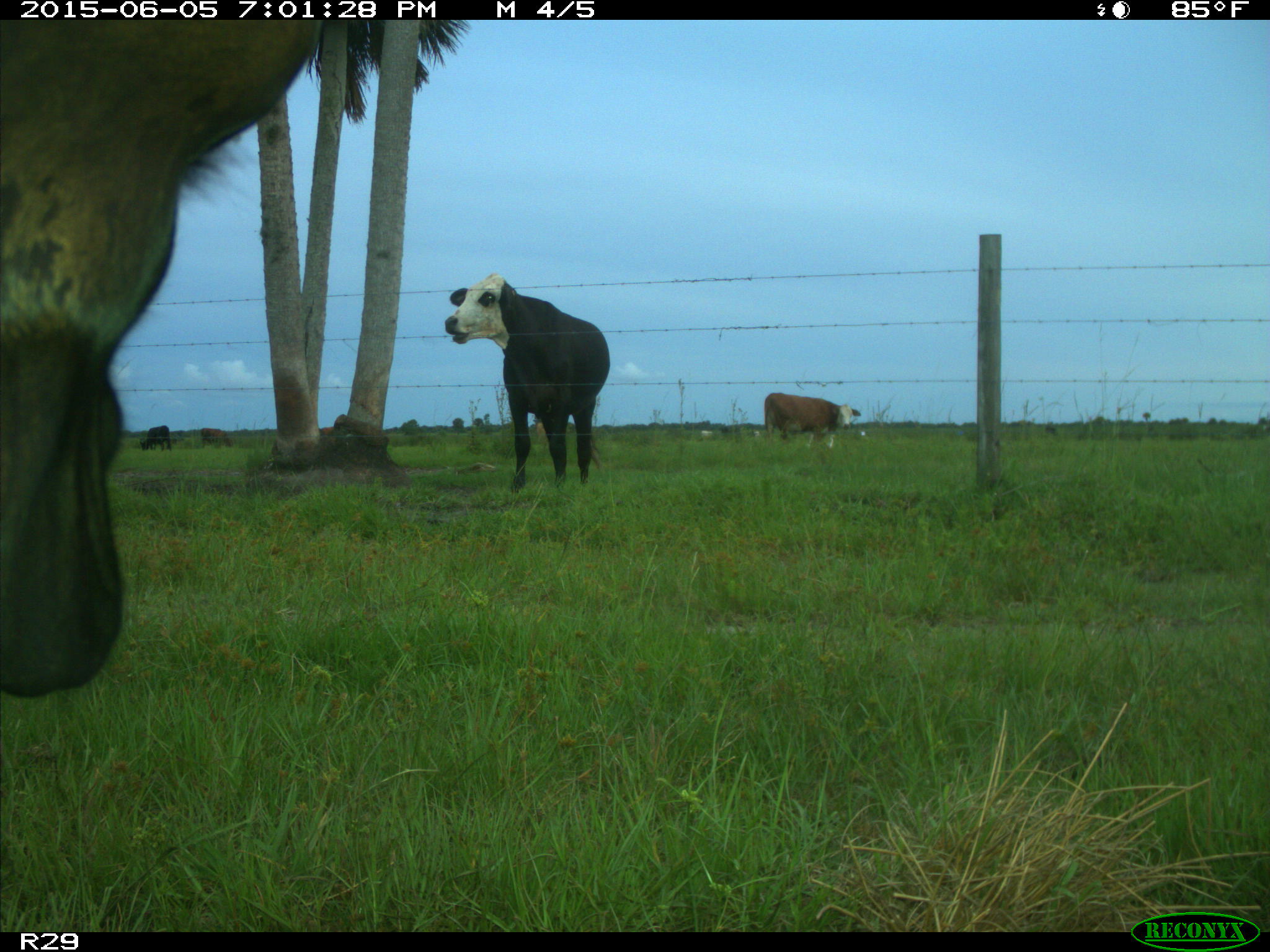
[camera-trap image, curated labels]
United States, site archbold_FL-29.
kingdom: Animalia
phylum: Chordata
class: Mammalia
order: Artiodactyla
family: Bovidae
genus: Bos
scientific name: Bos taurus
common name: domestic cow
Bos taurus (domestic cow).